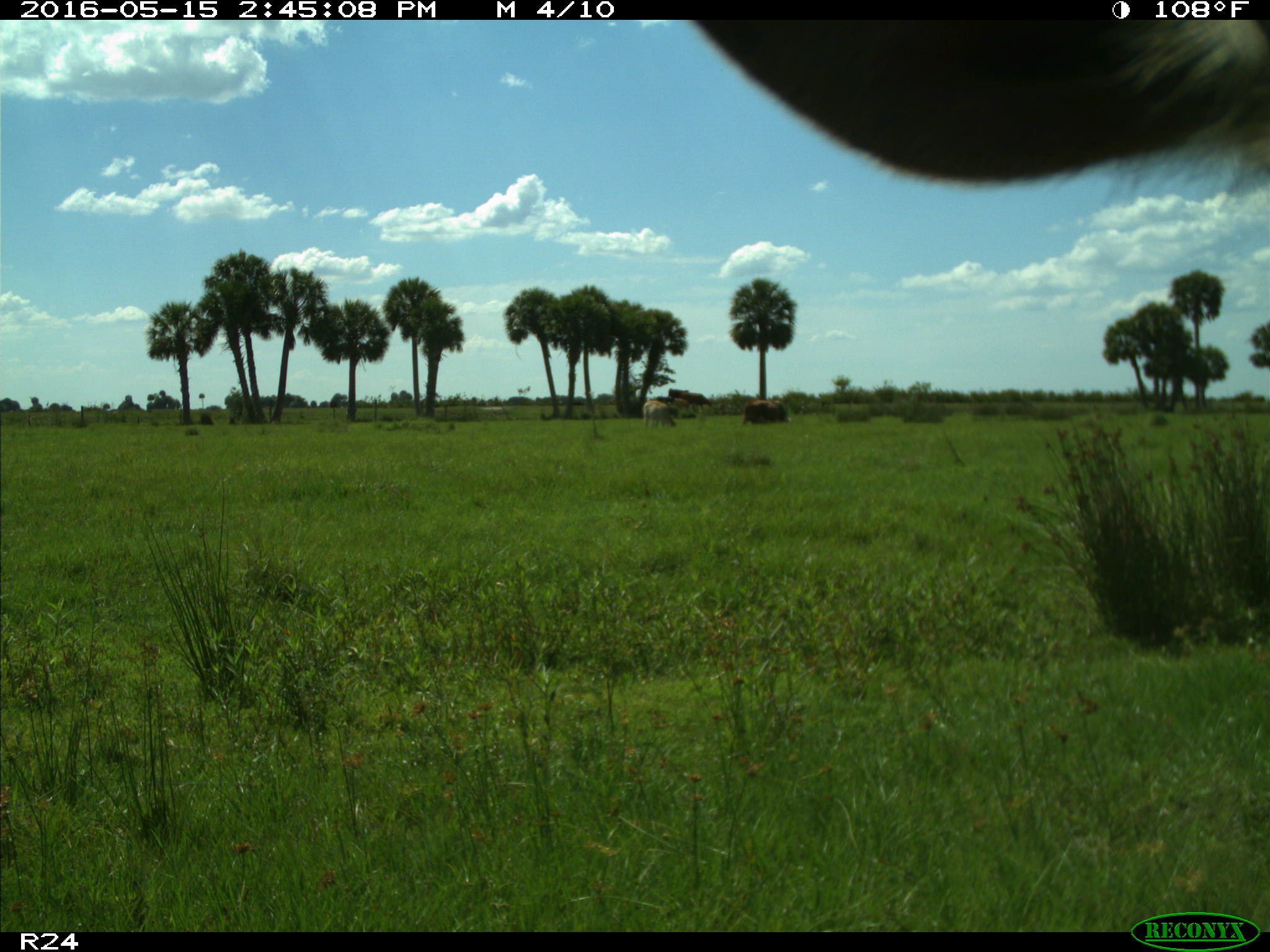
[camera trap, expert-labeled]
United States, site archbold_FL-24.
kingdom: Animalia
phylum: Chordata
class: Mammalia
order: Artiodactyla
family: Bovidae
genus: Bos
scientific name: Bos taurus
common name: domestic cow